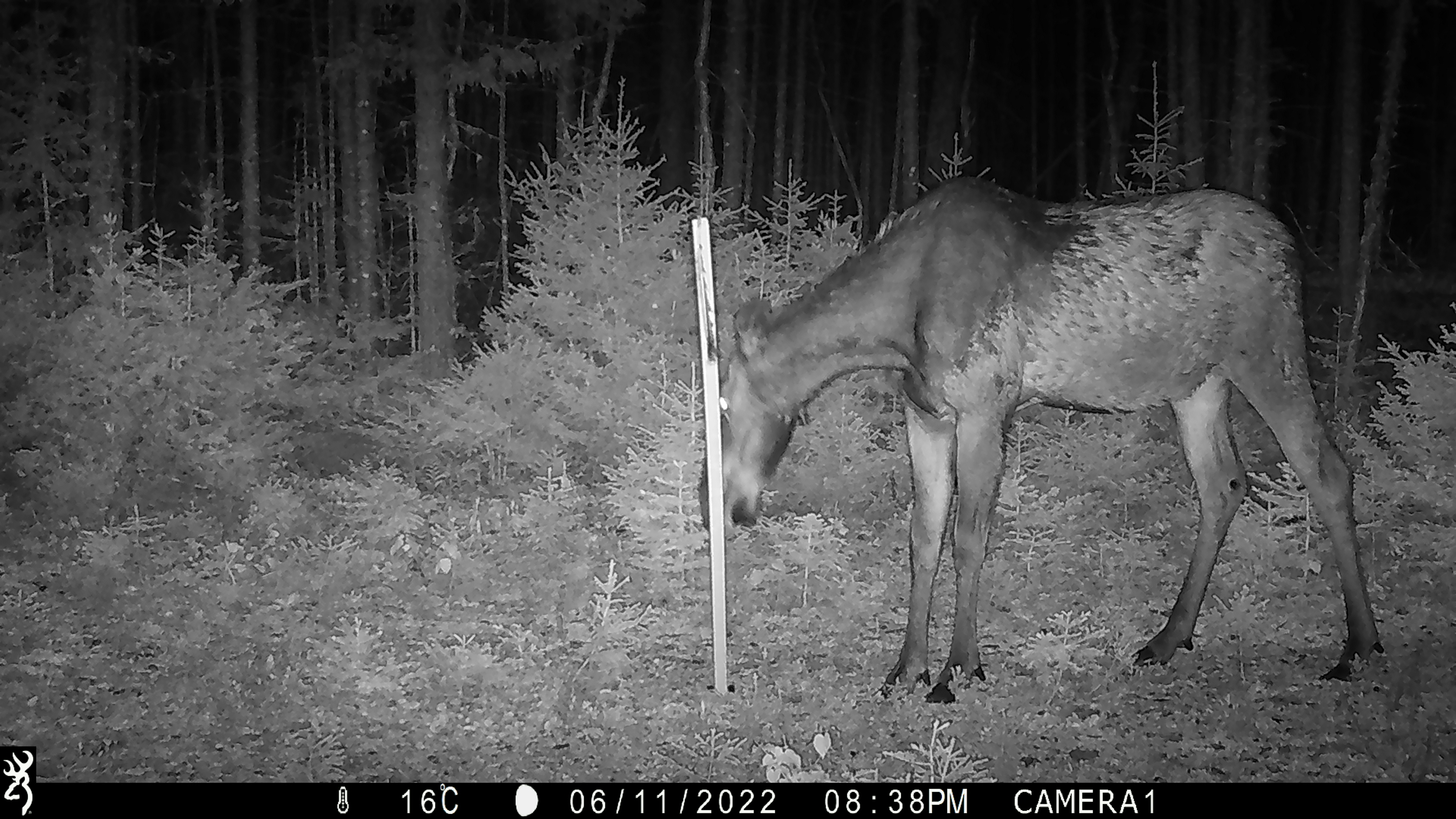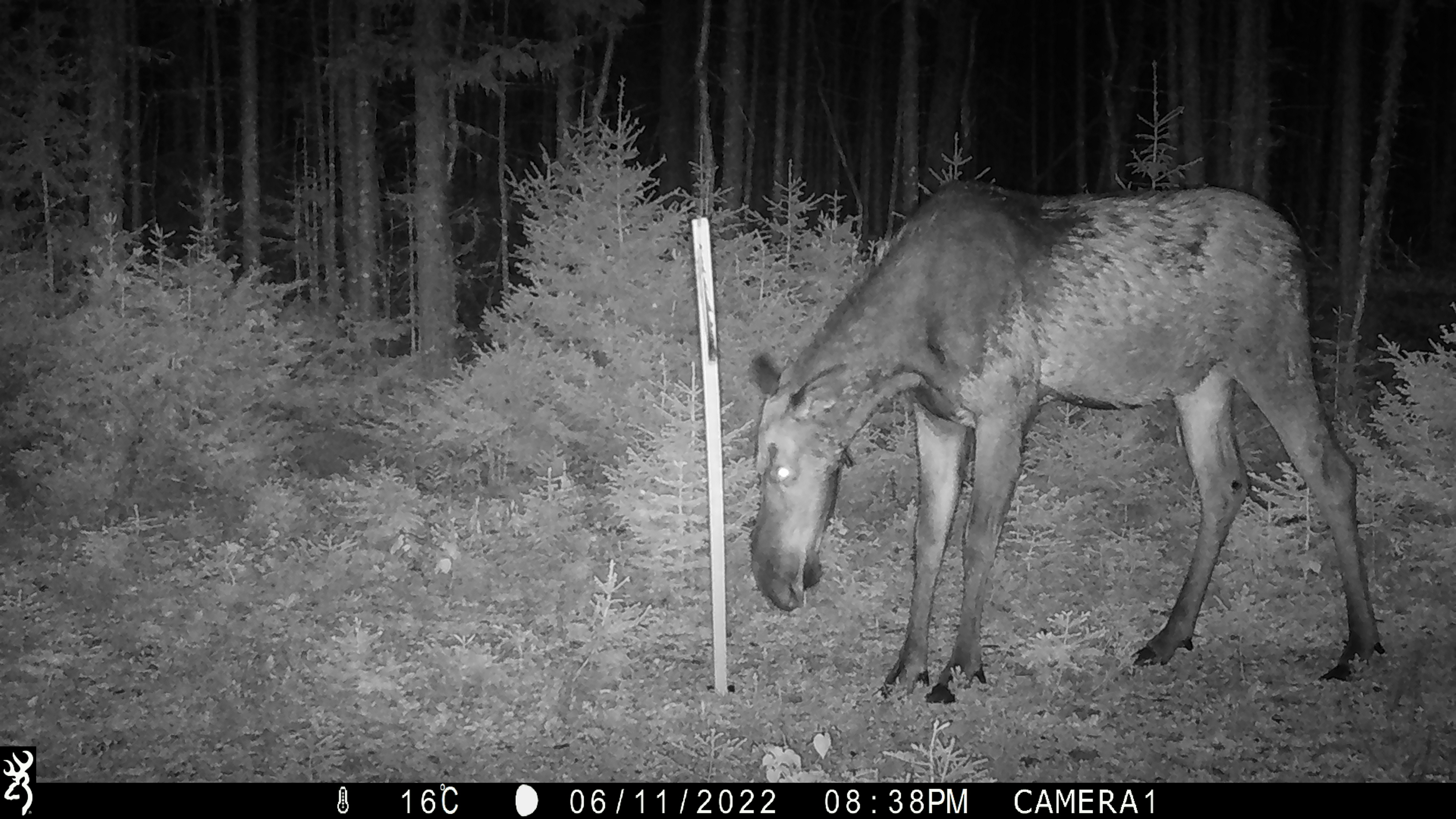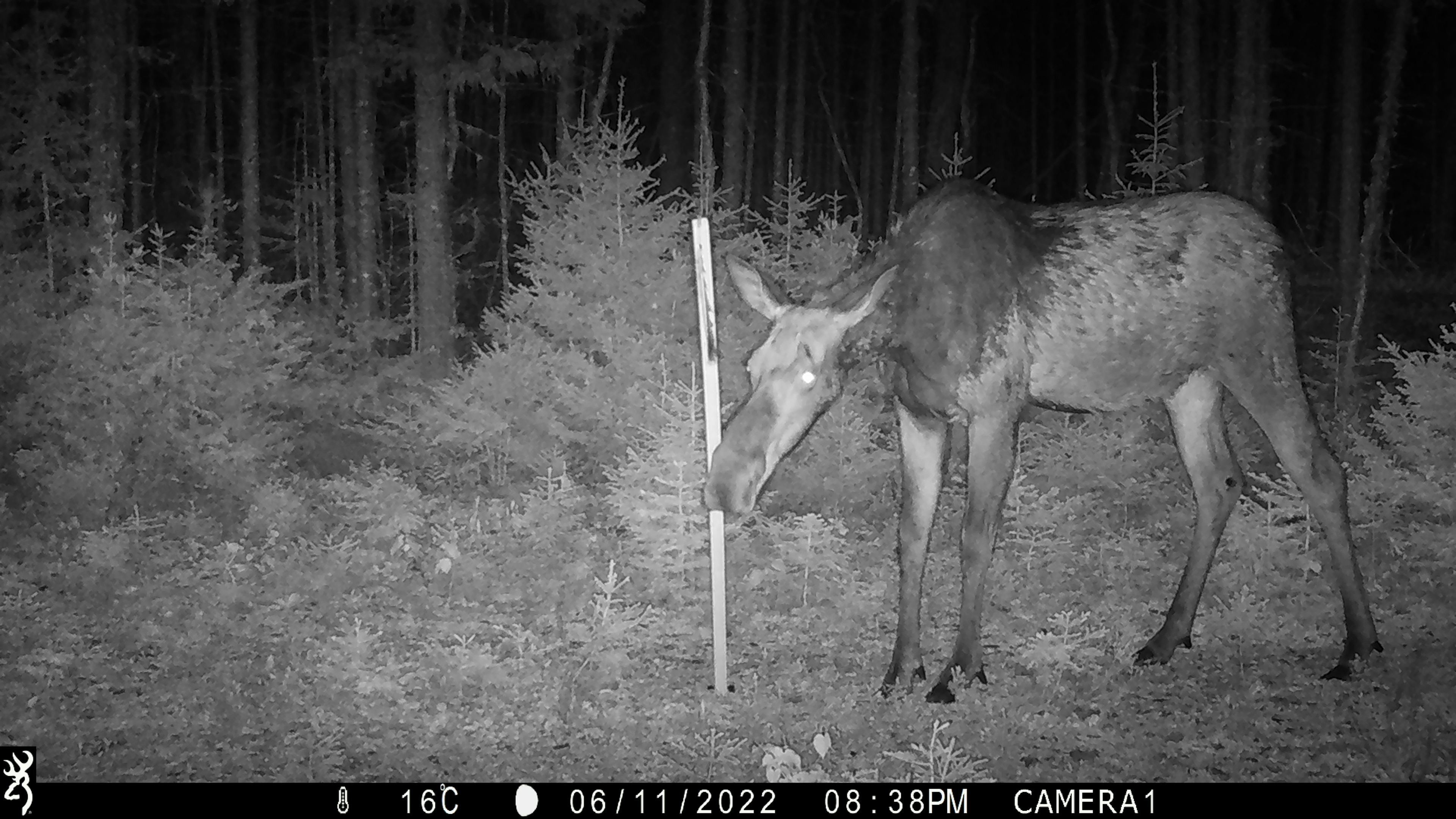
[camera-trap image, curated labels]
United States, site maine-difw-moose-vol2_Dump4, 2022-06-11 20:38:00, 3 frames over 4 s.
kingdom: Animalia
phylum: Chordata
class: Mammalia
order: Artiodactyla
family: Cervidae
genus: Alces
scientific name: Alces alces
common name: moose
Moose (Alces alces).